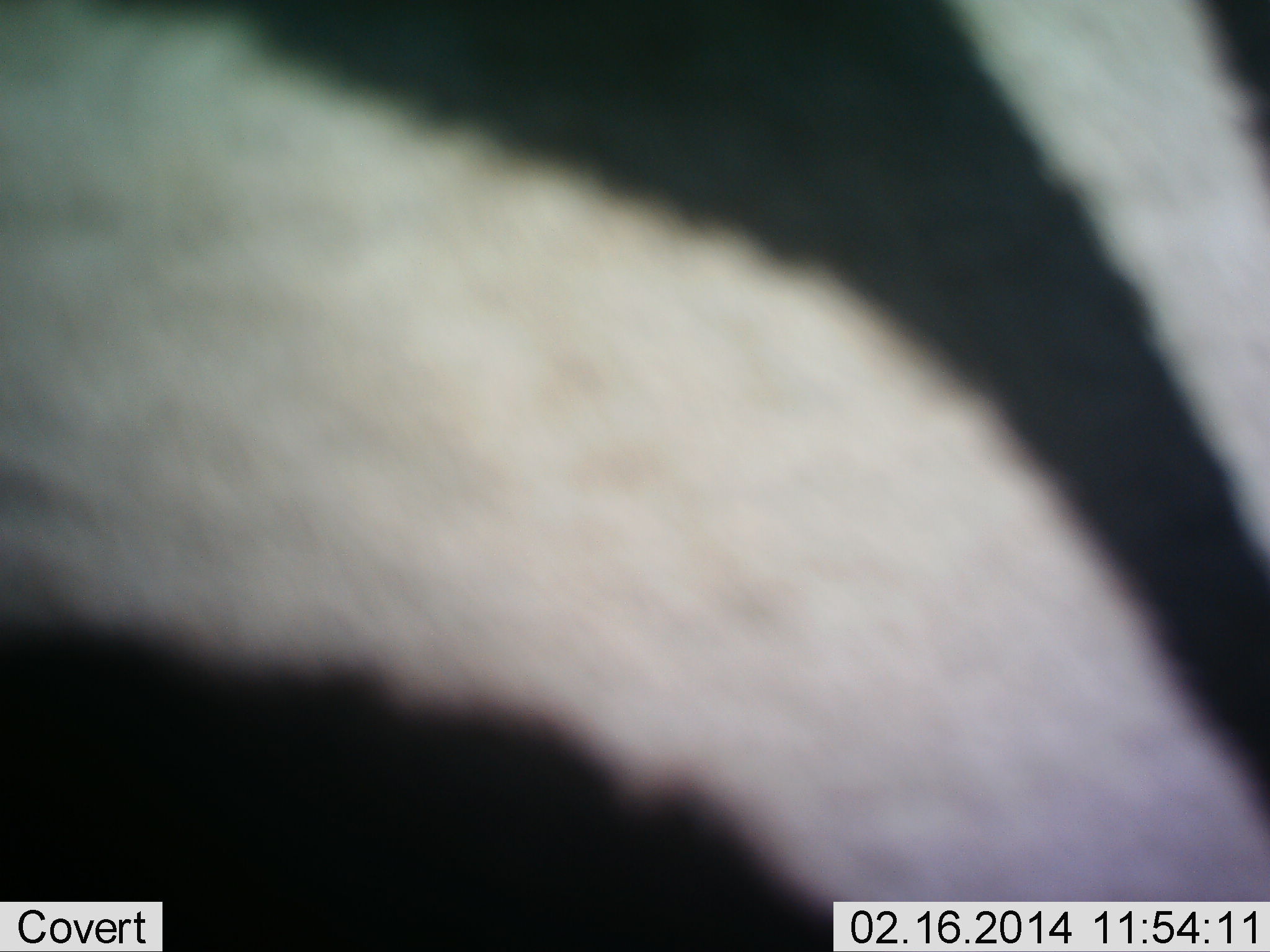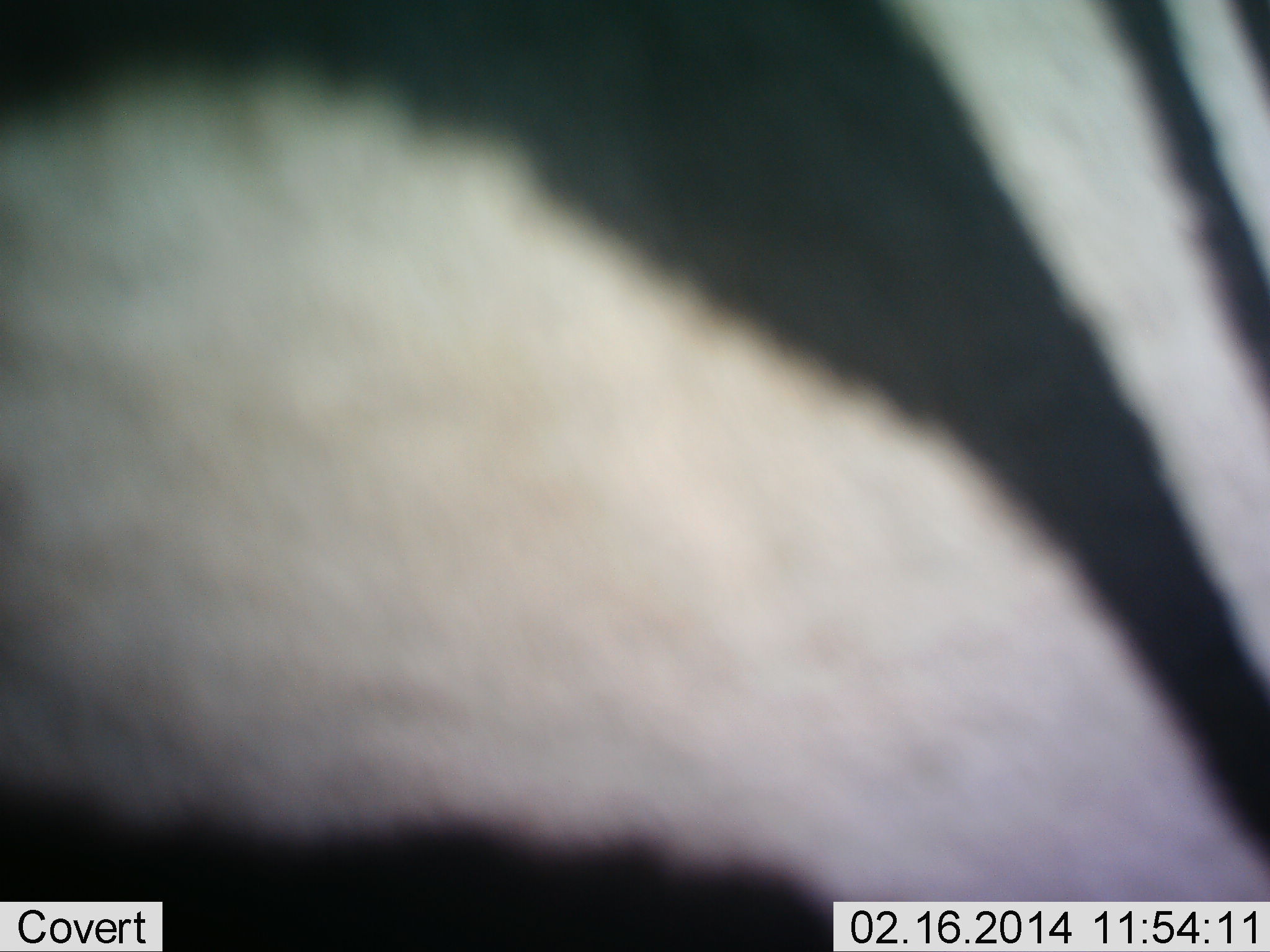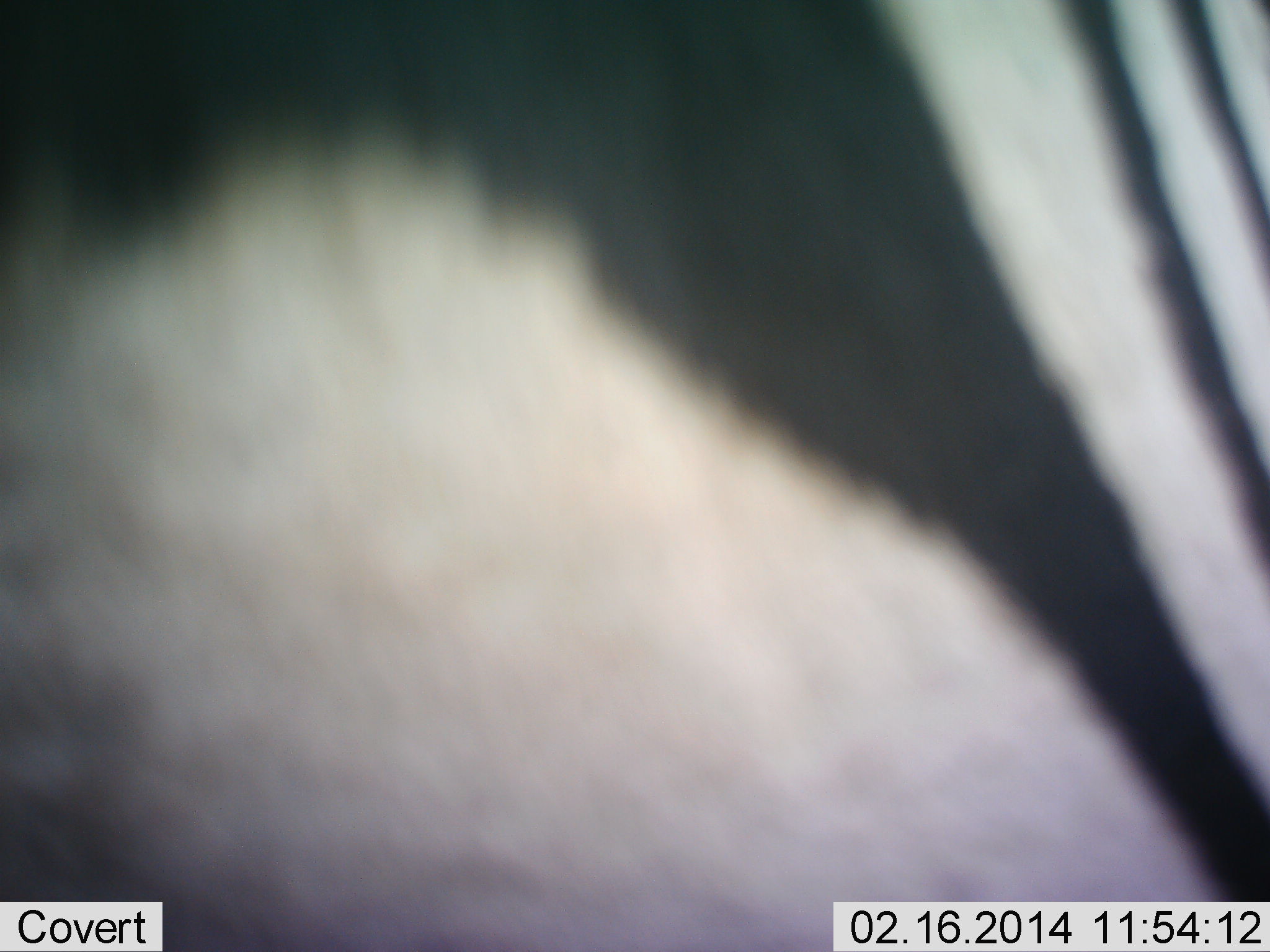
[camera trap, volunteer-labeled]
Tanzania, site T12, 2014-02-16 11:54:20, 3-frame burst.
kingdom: Animalia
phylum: Chordata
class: Mammalia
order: Perissodactyla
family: Equidae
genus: Equus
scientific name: Equus quagga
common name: plains zebra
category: zebra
Zebra (plains zebra) (Equus quagga), count 1. Behavior (volunteer vote fractions): standing 80%, resting 10%, moving 0%, interacting 10%. Young present (vote fraction): 0%. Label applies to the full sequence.